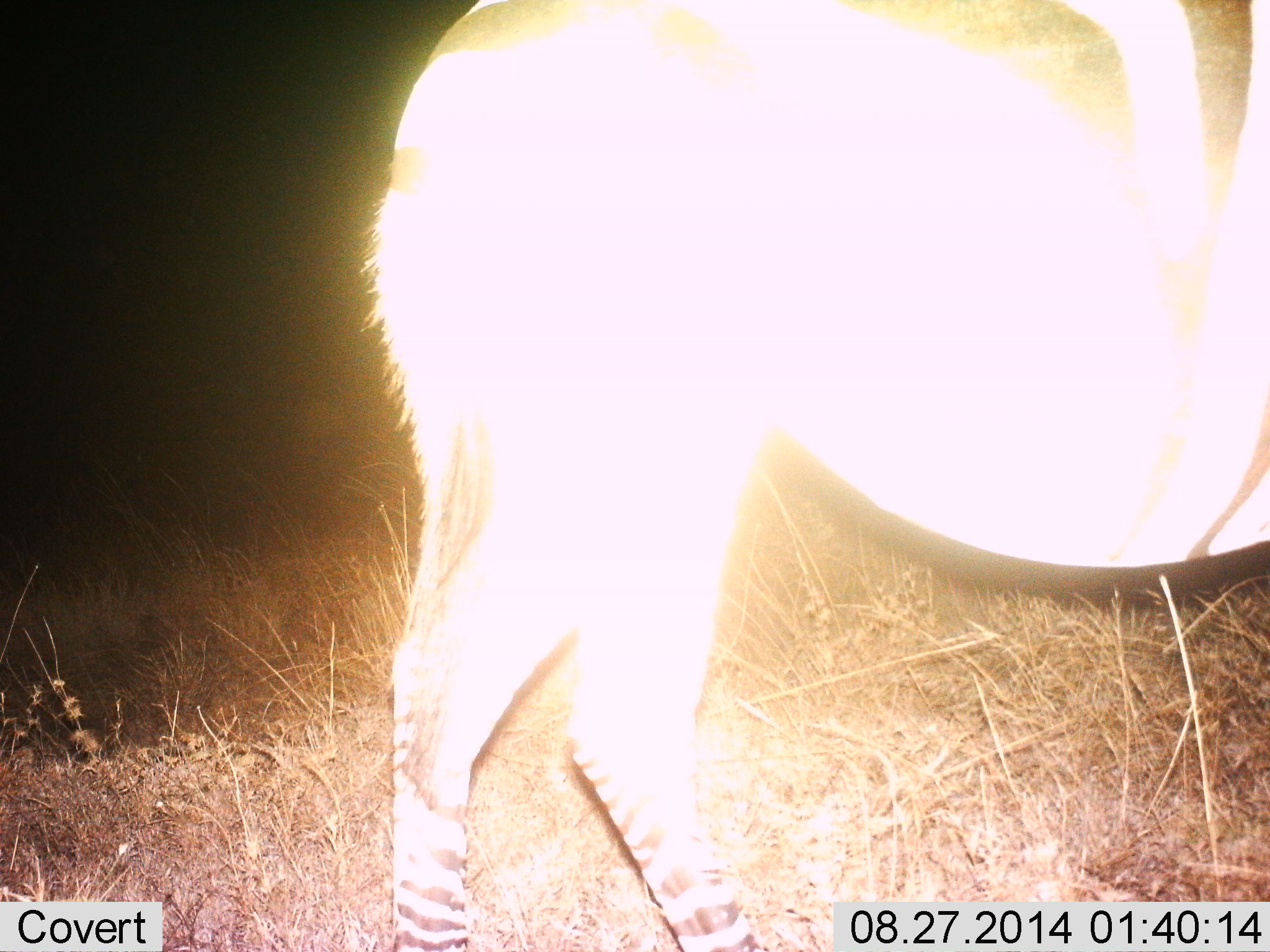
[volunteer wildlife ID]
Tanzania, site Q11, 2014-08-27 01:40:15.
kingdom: Animalia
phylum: Chordata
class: Mammalia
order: Perissodactyla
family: Equidae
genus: Equus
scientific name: Equus quagga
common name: plains zebra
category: zebra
Zebra (plains zebra) (Equus quagga), count 1. Behavior (volunteer vote fractions): standing 90%, resting 0%, moving 10%, interacting 0%. Young present (vote fraction): 0%. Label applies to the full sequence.